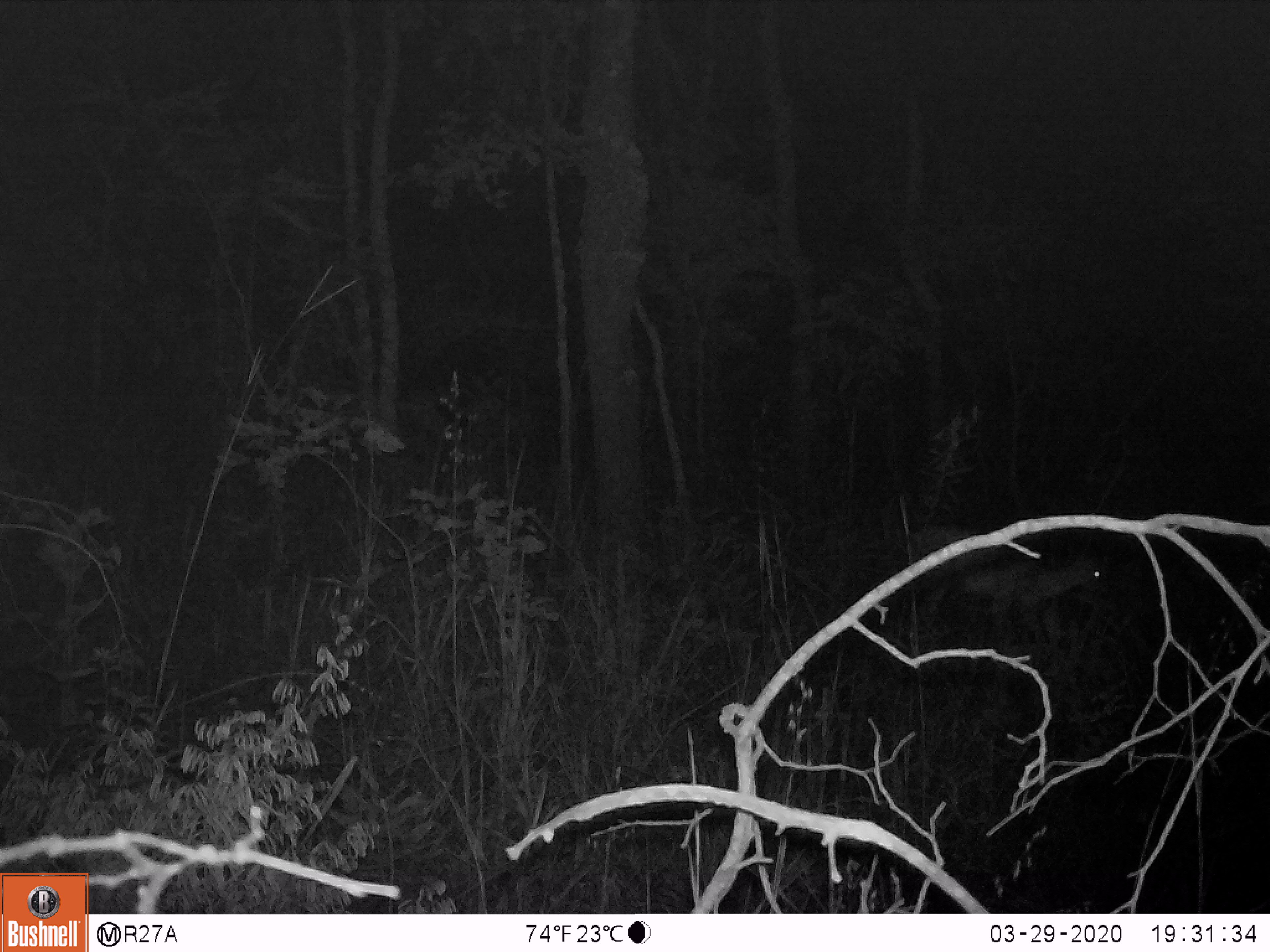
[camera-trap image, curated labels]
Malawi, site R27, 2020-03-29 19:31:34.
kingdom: Animalia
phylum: Chordata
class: Mammalia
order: Artiodactyla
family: Bovidae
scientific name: Antilopinae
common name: small antelope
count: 1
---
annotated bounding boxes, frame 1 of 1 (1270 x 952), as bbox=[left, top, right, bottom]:
small antelope: bbox=[891, 514, 1111, 668]